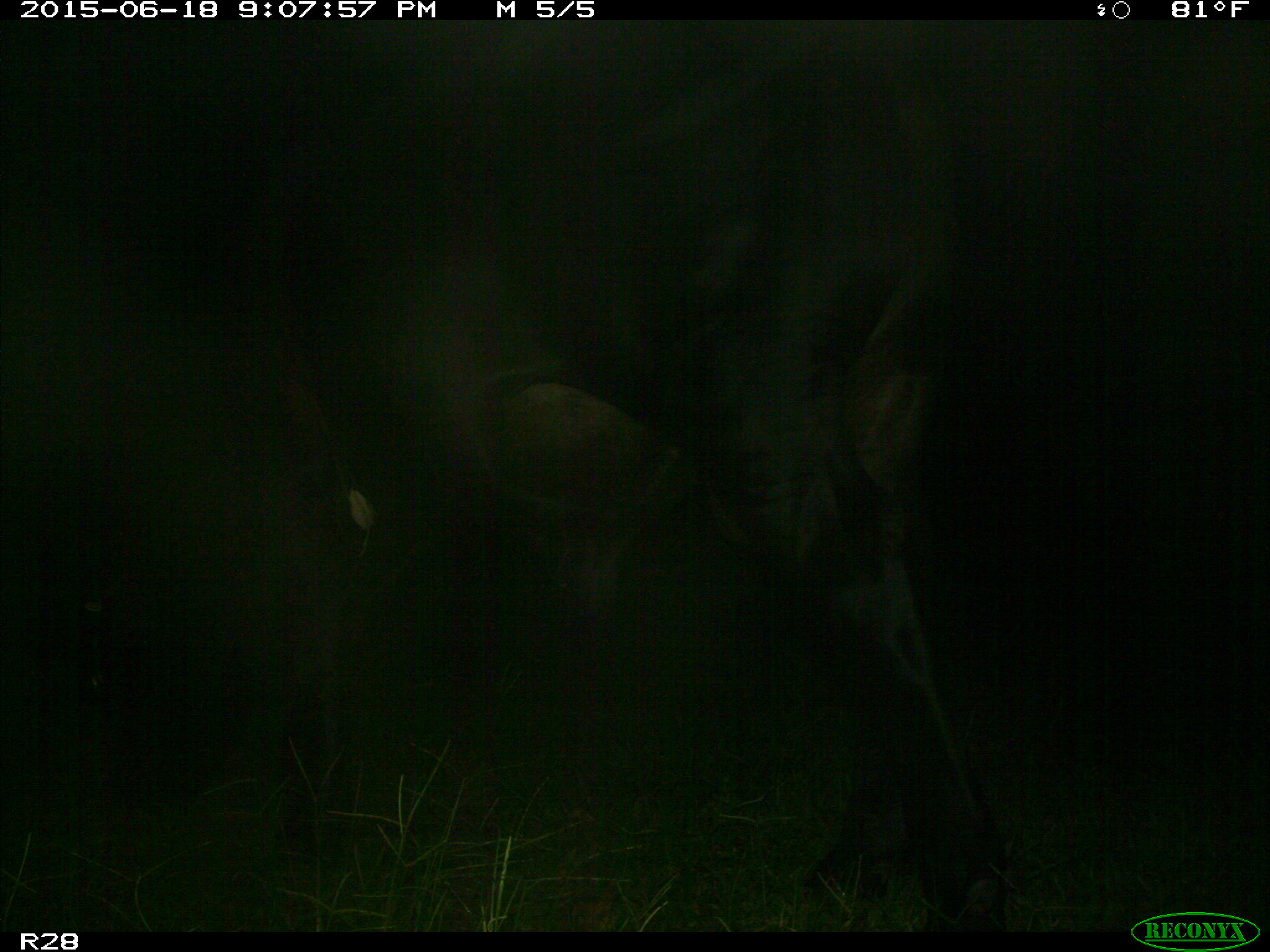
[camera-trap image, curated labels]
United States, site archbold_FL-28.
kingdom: Animalia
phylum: Chordata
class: Mammalia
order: Artiodactyla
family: Bovidae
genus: Bos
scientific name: Bos taurus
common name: domestic cow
Bos taurus (domestic cow).